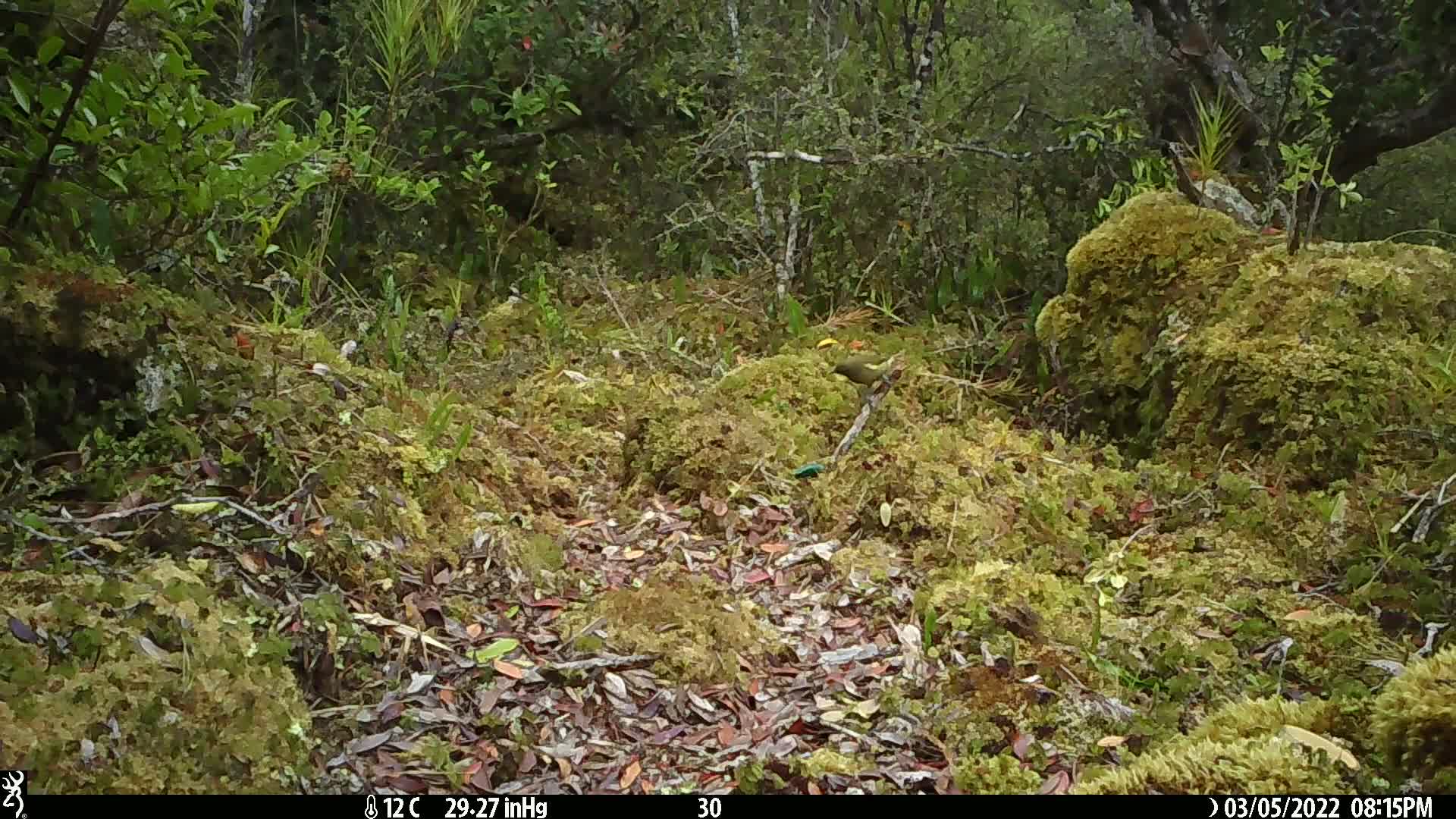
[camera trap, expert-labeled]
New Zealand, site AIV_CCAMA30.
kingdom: Animalia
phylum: Chordata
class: Aves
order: Passeriformes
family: Meliphagidae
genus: Anthornis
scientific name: Anthornis melanura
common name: new zealand bellbird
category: bellbird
Bellbird (new zealand bellbird) (Anthornis melanura).